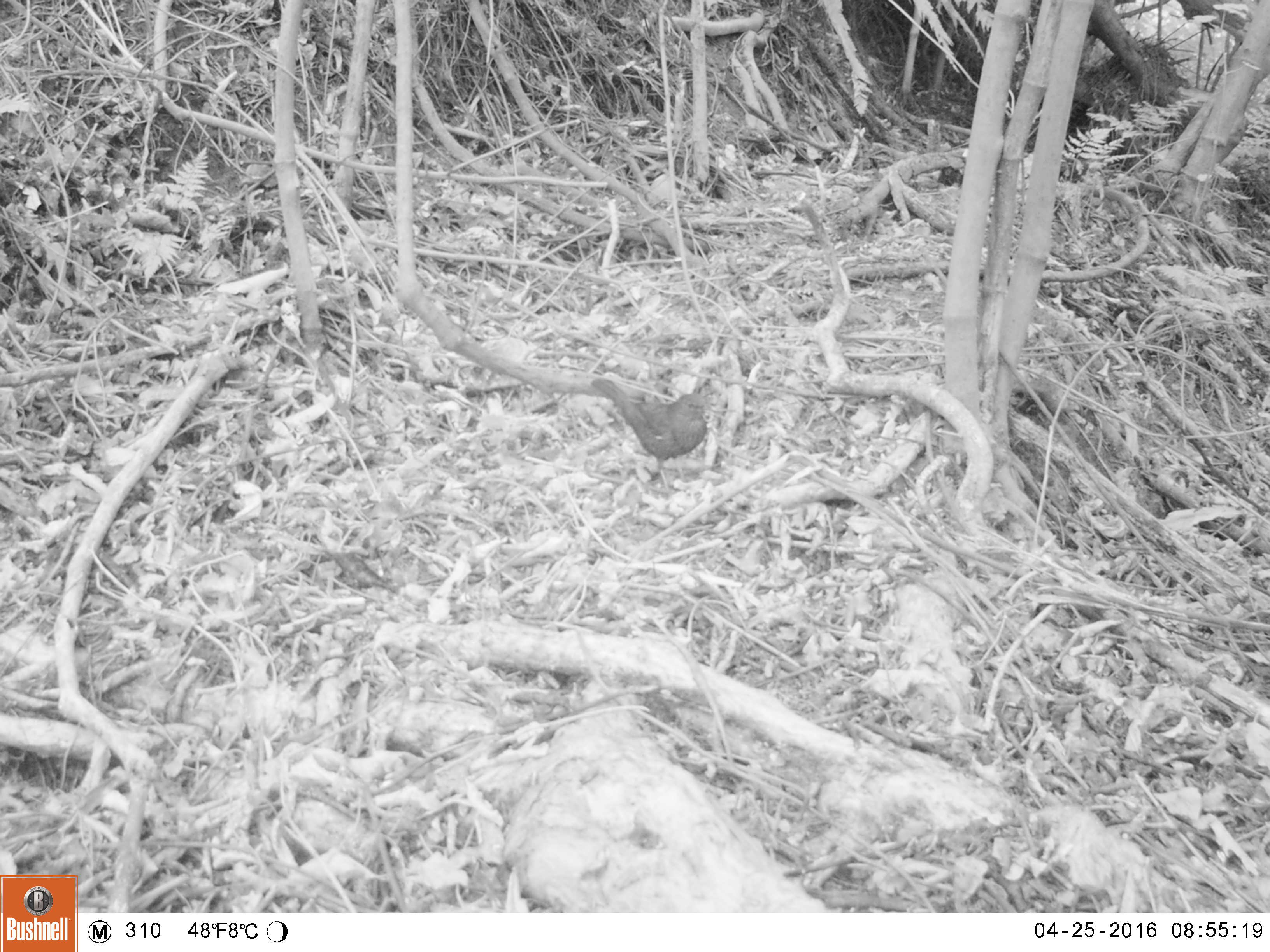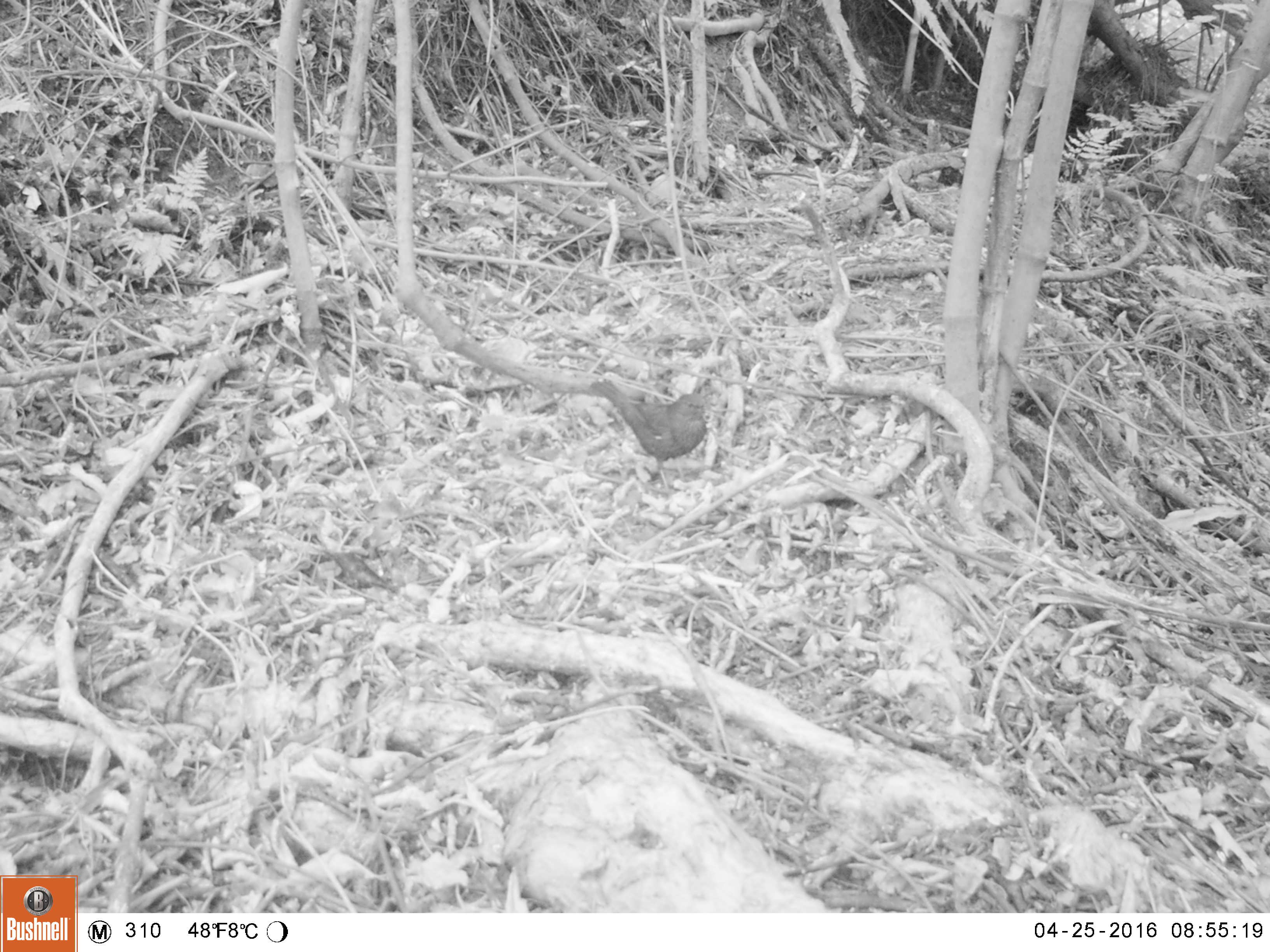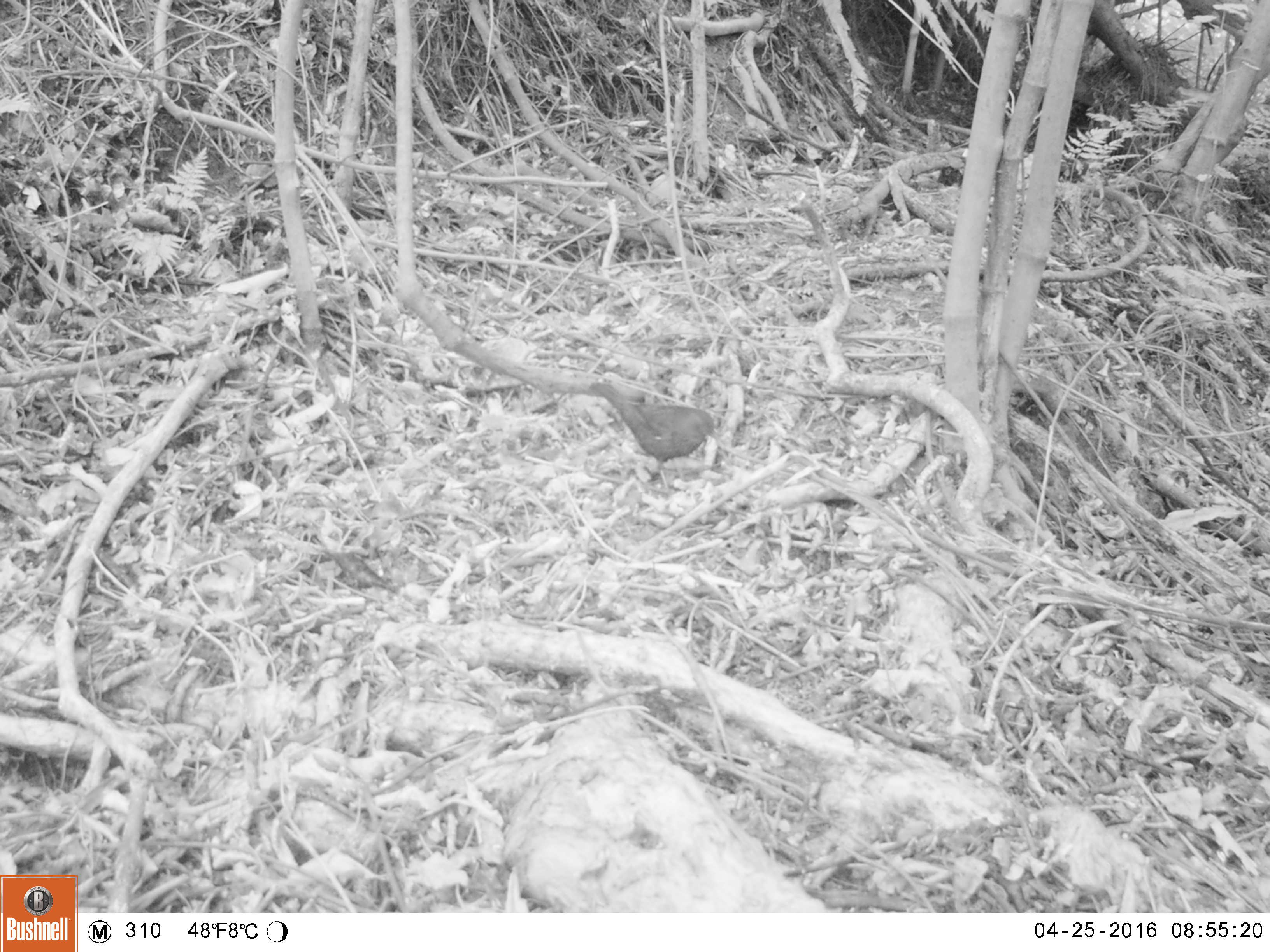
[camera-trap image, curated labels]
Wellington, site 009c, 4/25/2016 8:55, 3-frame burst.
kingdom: Animalia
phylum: Chordata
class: Aves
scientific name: Aves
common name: bird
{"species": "bird (Aves)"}